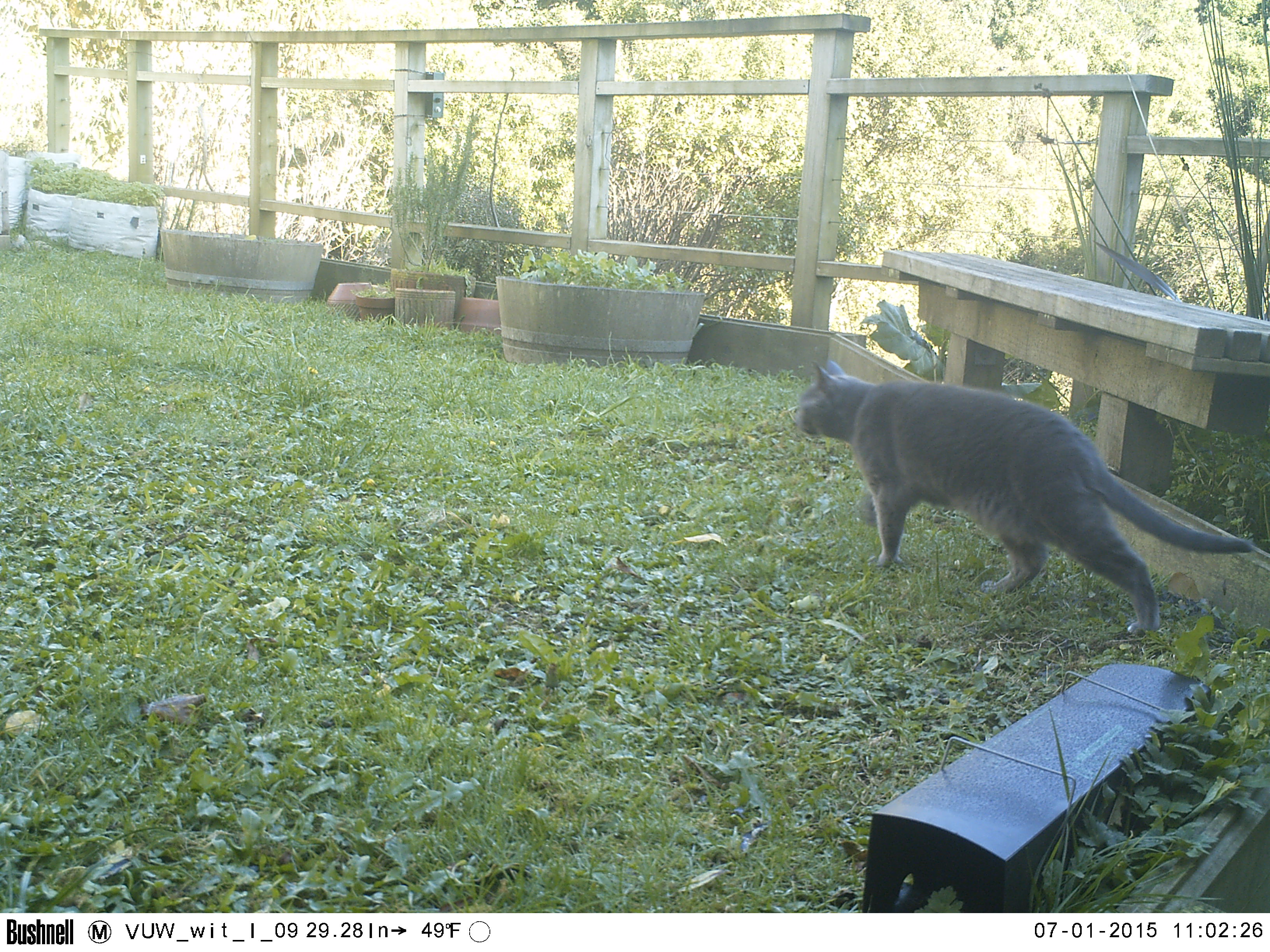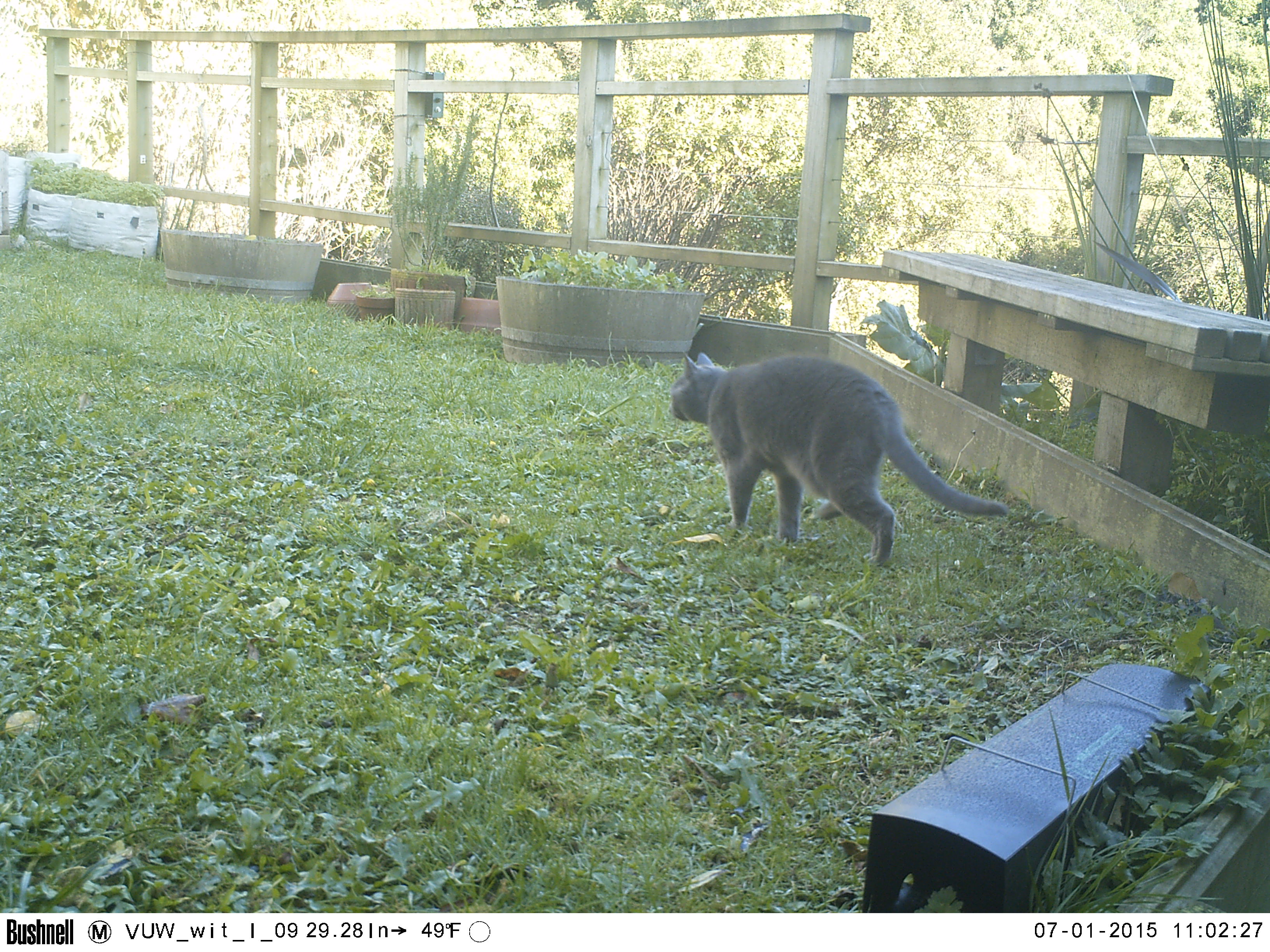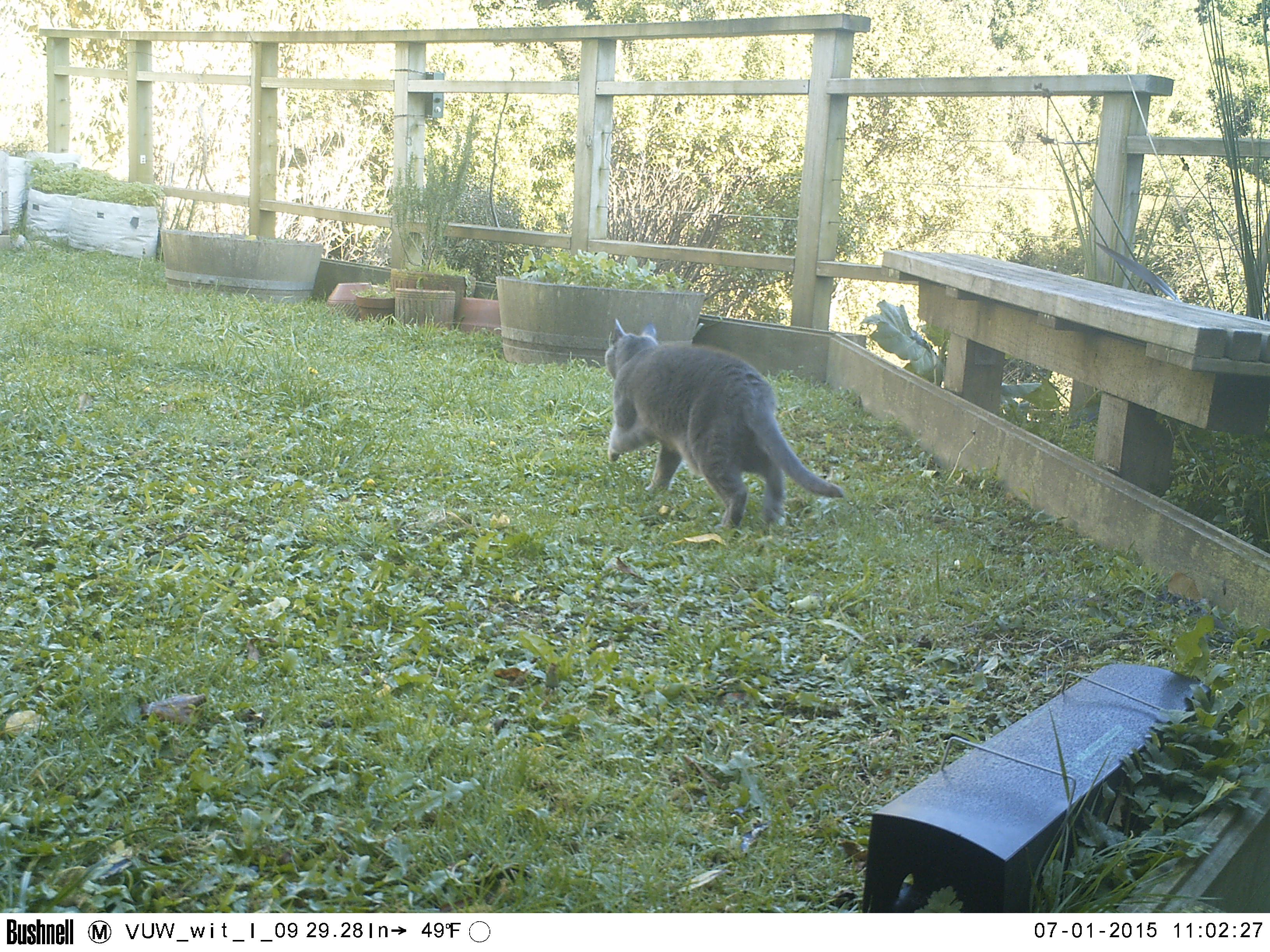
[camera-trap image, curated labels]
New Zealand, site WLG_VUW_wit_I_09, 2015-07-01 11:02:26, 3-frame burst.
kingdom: Animalia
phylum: Chordata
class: Mammalia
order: Carnivora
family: Felidae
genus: Felis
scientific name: Felis catus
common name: domestic cat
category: cat